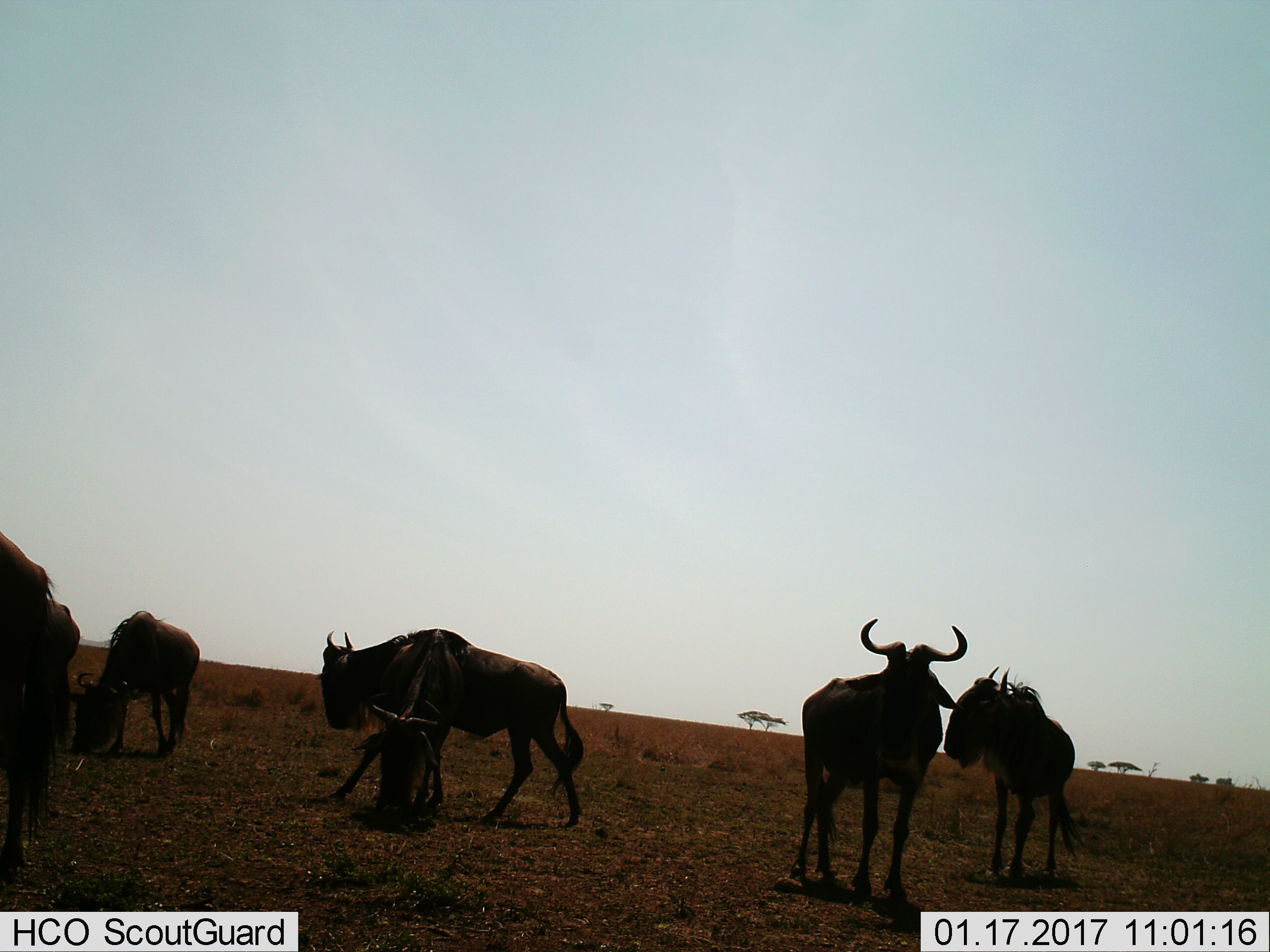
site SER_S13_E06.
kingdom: Animalia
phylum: Chordata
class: Mammalia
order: Artiodactyla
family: Bovidae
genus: Connochaetes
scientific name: Connochaetes taurinus taurinus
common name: blue wildebeest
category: wildebeestblue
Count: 7.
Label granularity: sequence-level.